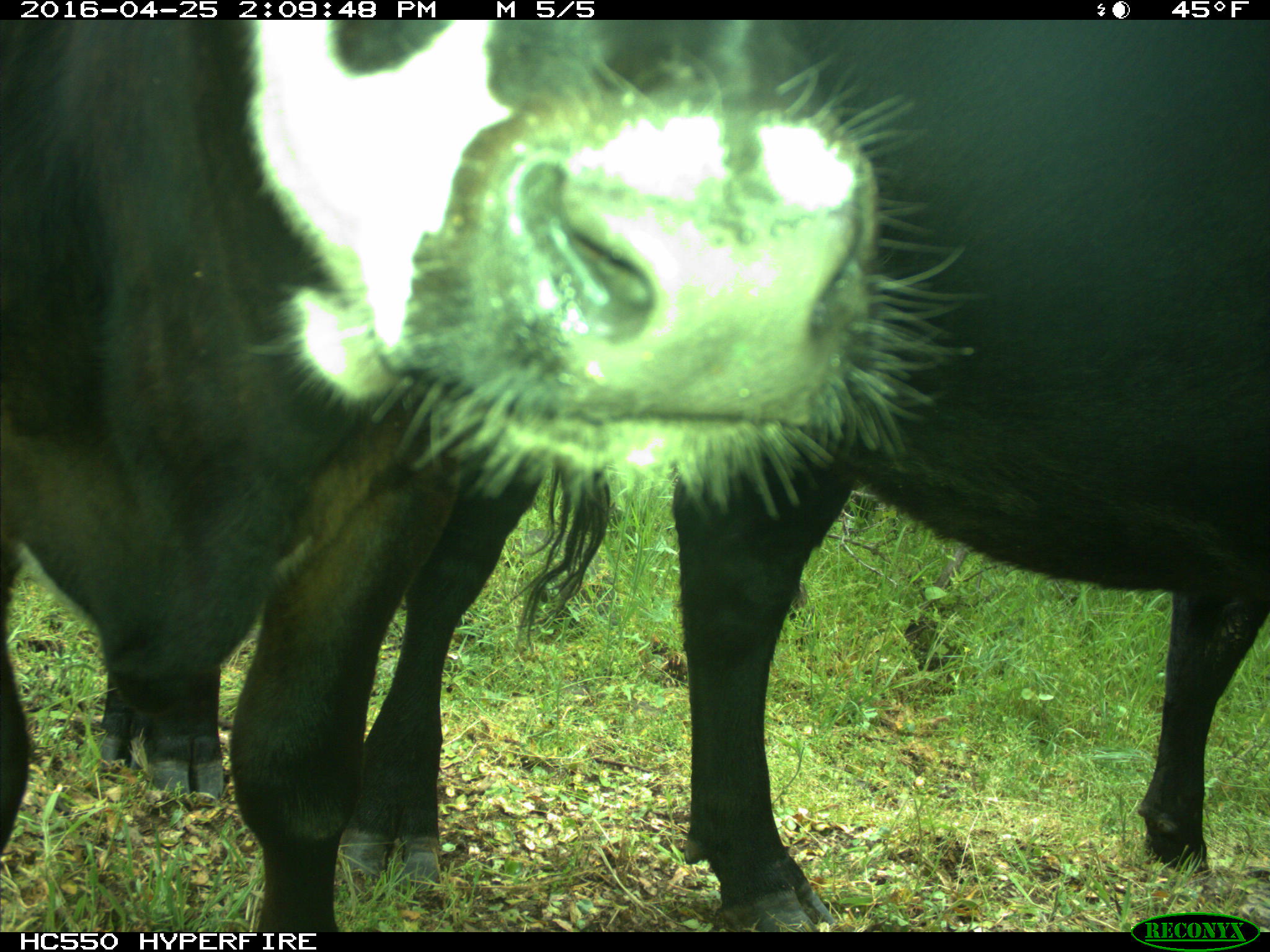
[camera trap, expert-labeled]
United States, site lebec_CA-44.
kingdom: Animalia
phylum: Chordata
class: Mammalia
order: Artiodactyla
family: Bovidae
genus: Bos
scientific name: Bos taurus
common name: domestic cow